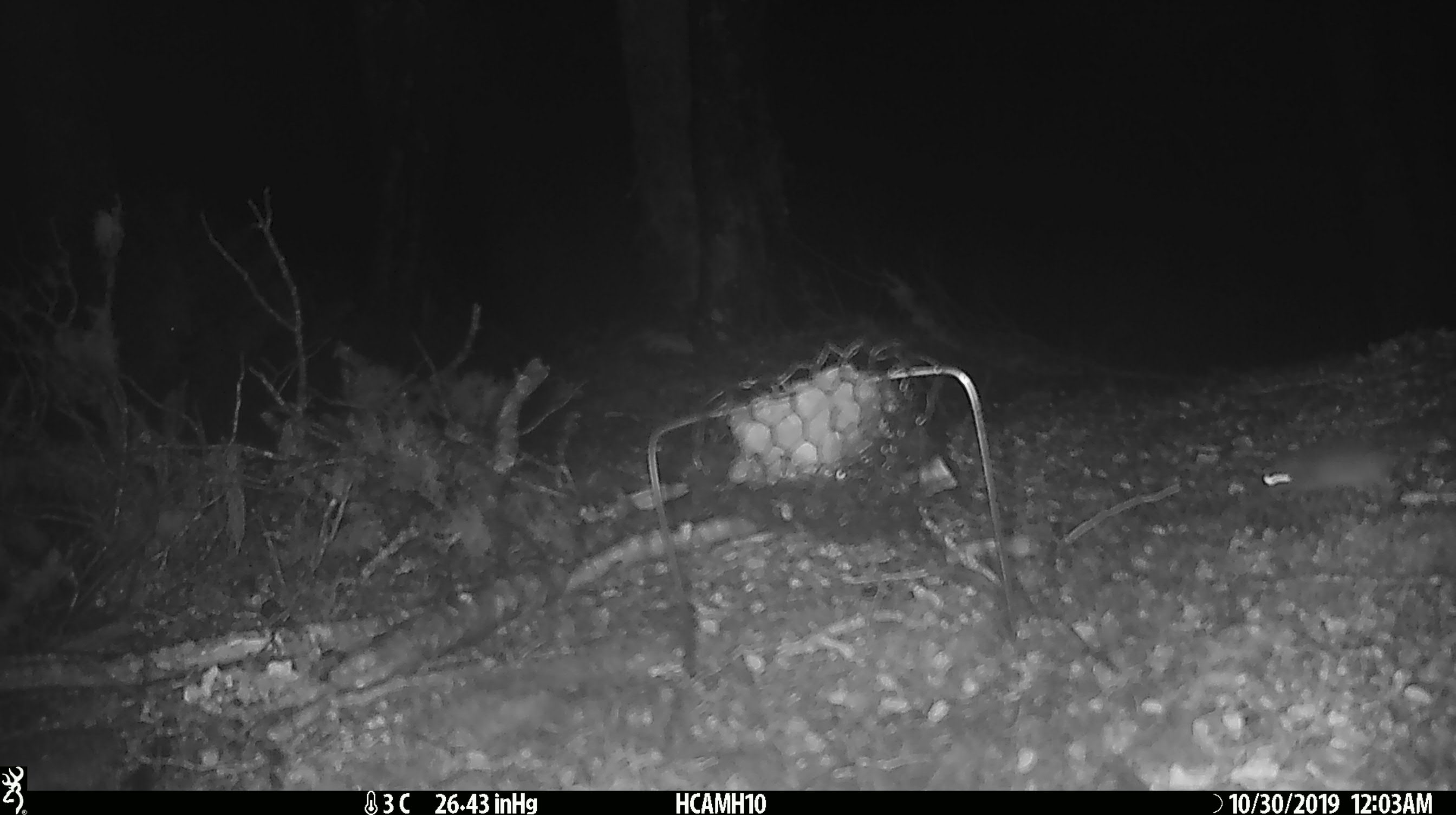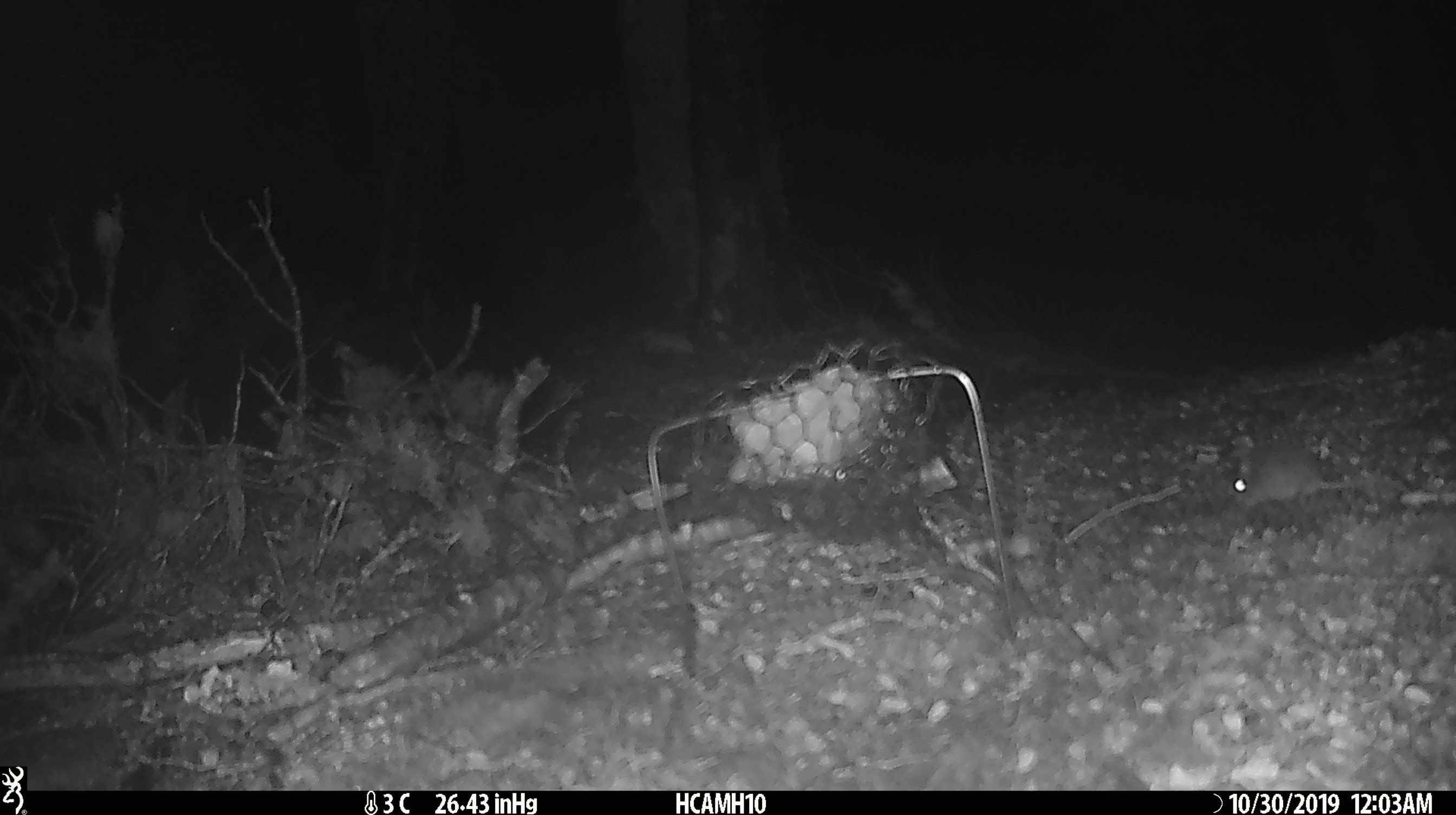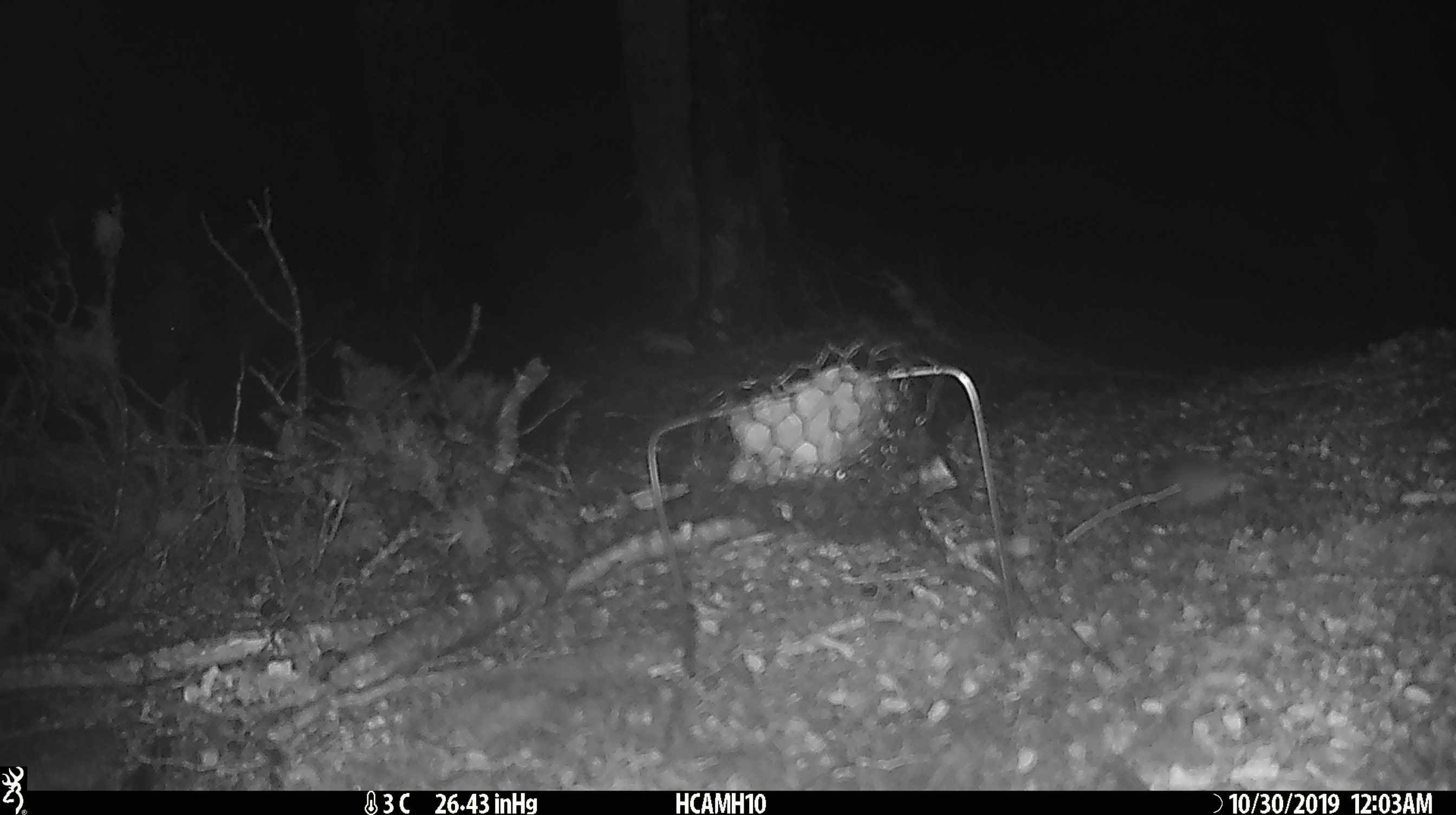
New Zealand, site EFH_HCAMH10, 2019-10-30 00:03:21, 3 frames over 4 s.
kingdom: Animalia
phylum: Chordata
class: Mammalia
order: Rodentia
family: Muridae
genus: Mus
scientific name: Mus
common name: mouse